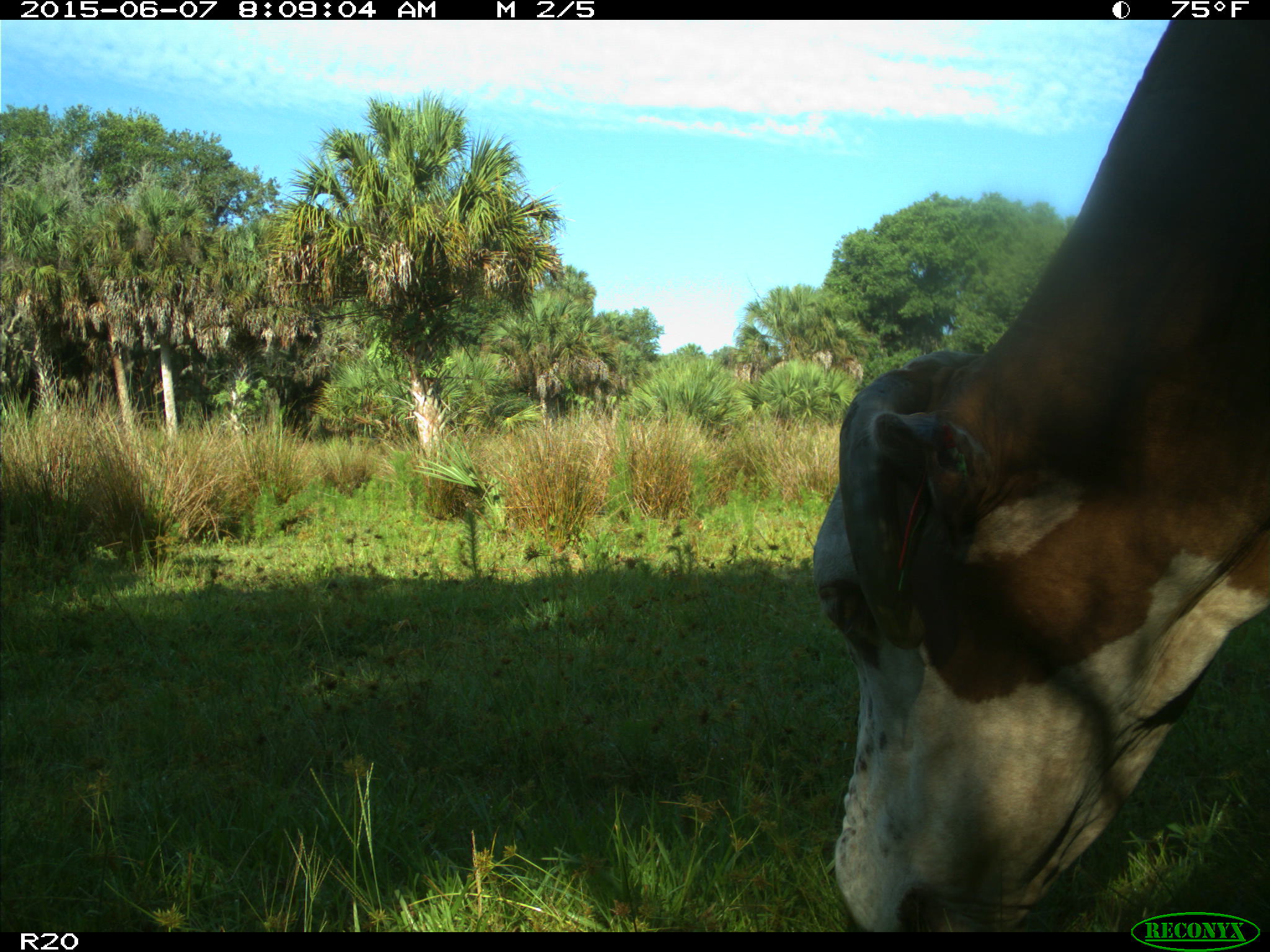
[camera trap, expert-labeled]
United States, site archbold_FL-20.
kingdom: Animalia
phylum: Chordata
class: Mammalia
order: Artiodactyla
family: Bovidae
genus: Bos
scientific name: Bos taurus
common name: domestic cow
Bos taurus (domestic cow).